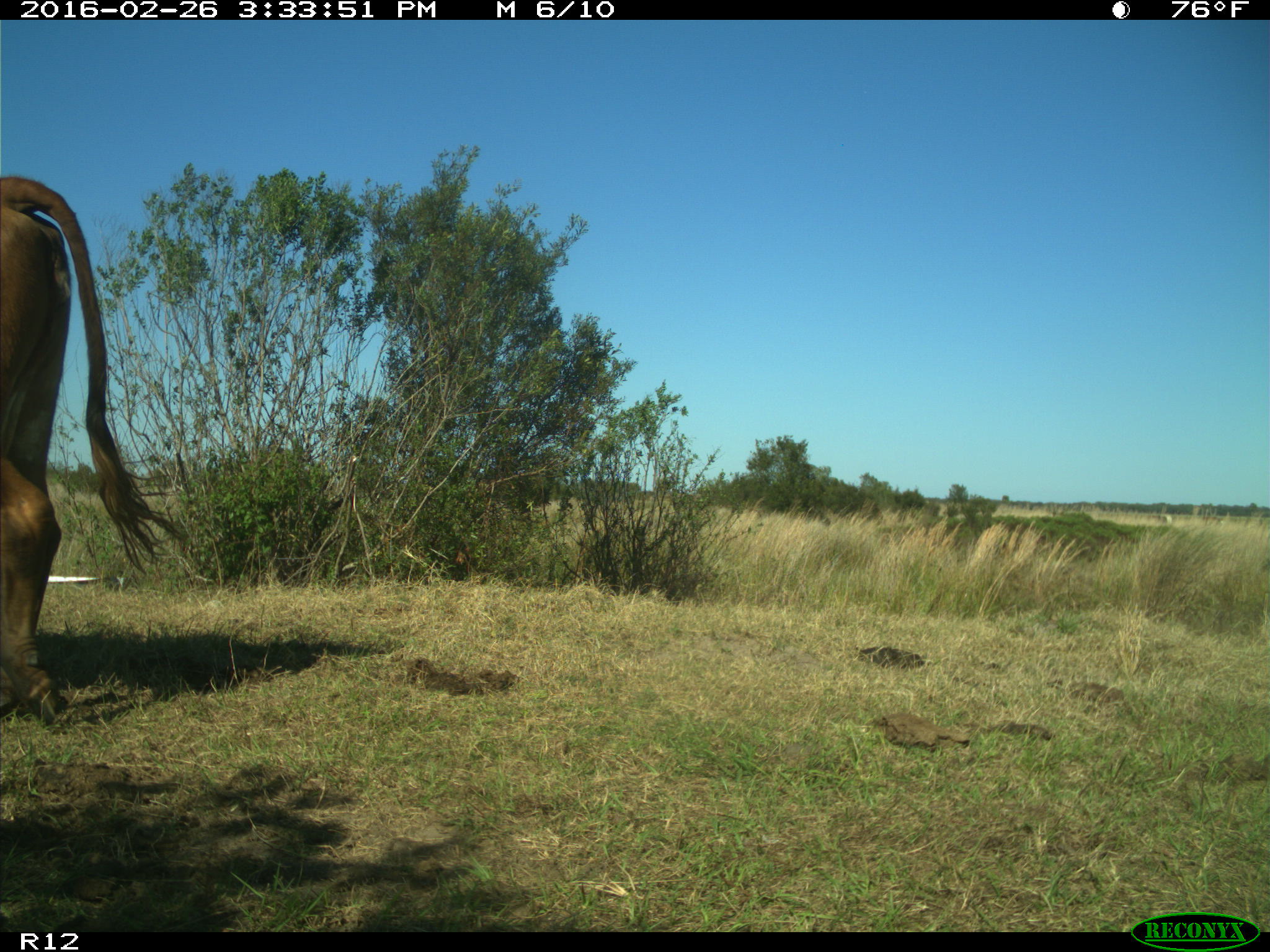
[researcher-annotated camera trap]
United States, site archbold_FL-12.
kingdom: Animalia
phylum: Chordata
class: Mammalia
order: Artiodactyla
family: Bovidae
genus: Bos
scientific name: Bos taurus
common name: domestic cow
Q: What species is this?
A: Bos taurus (domestic cow).